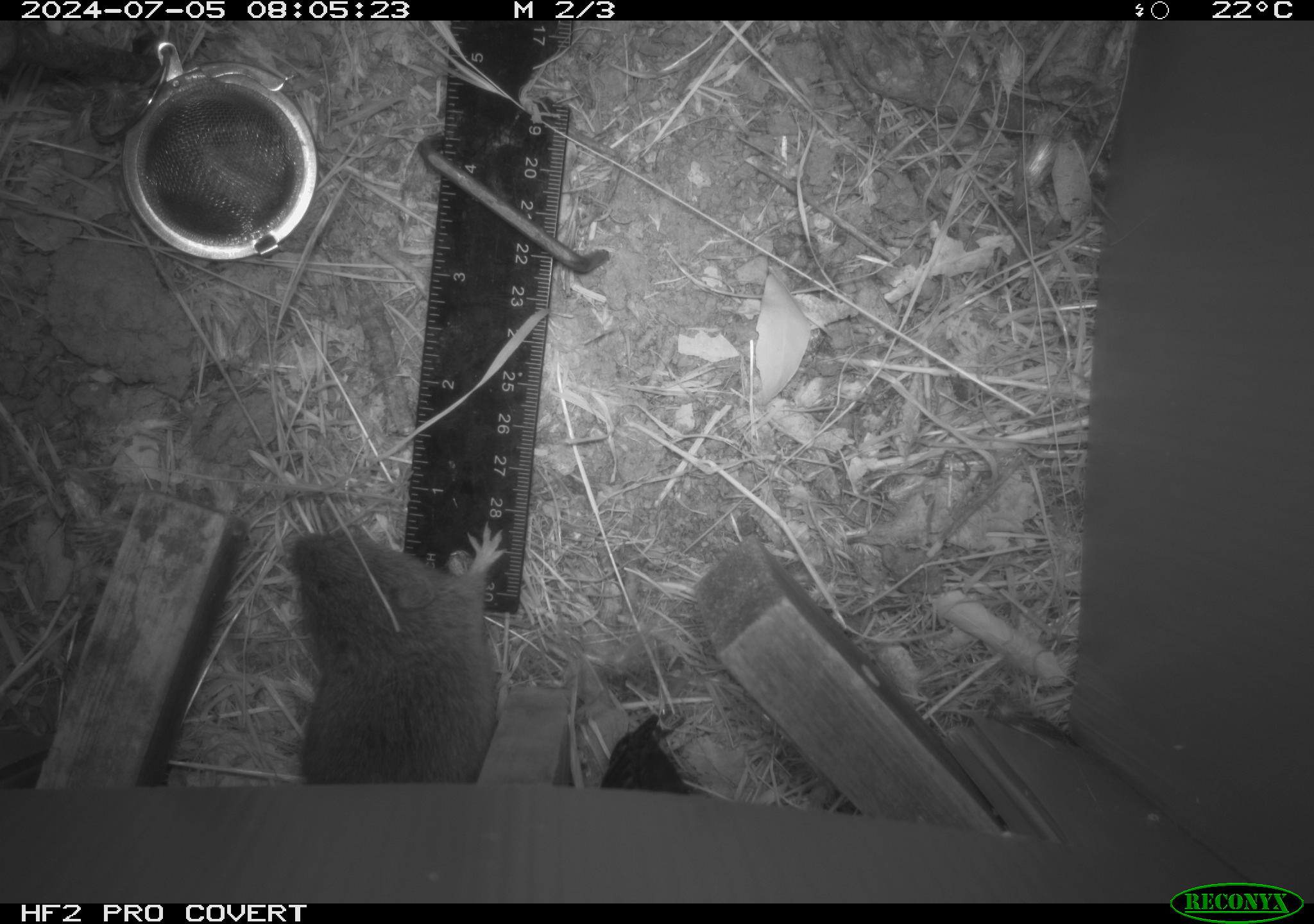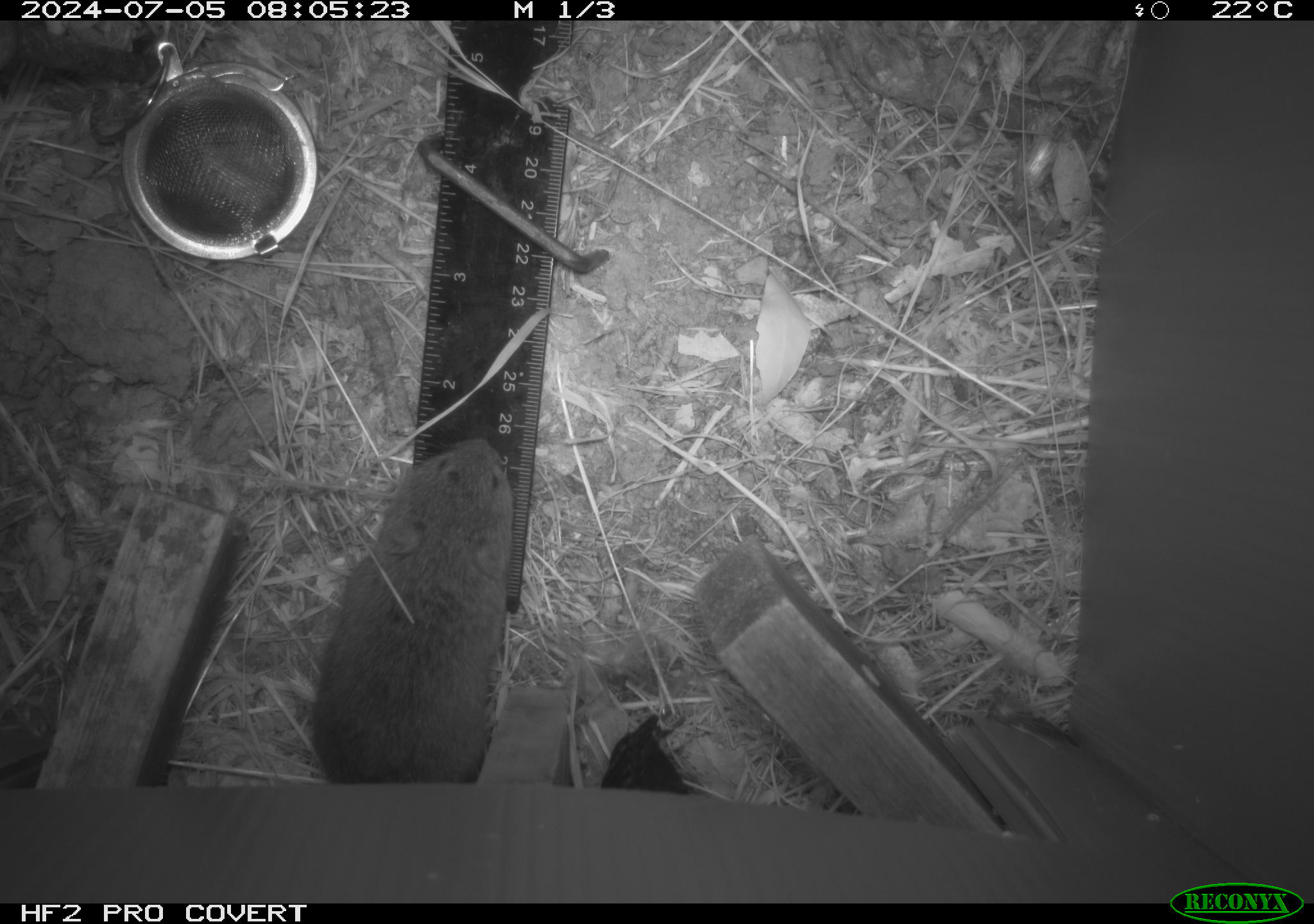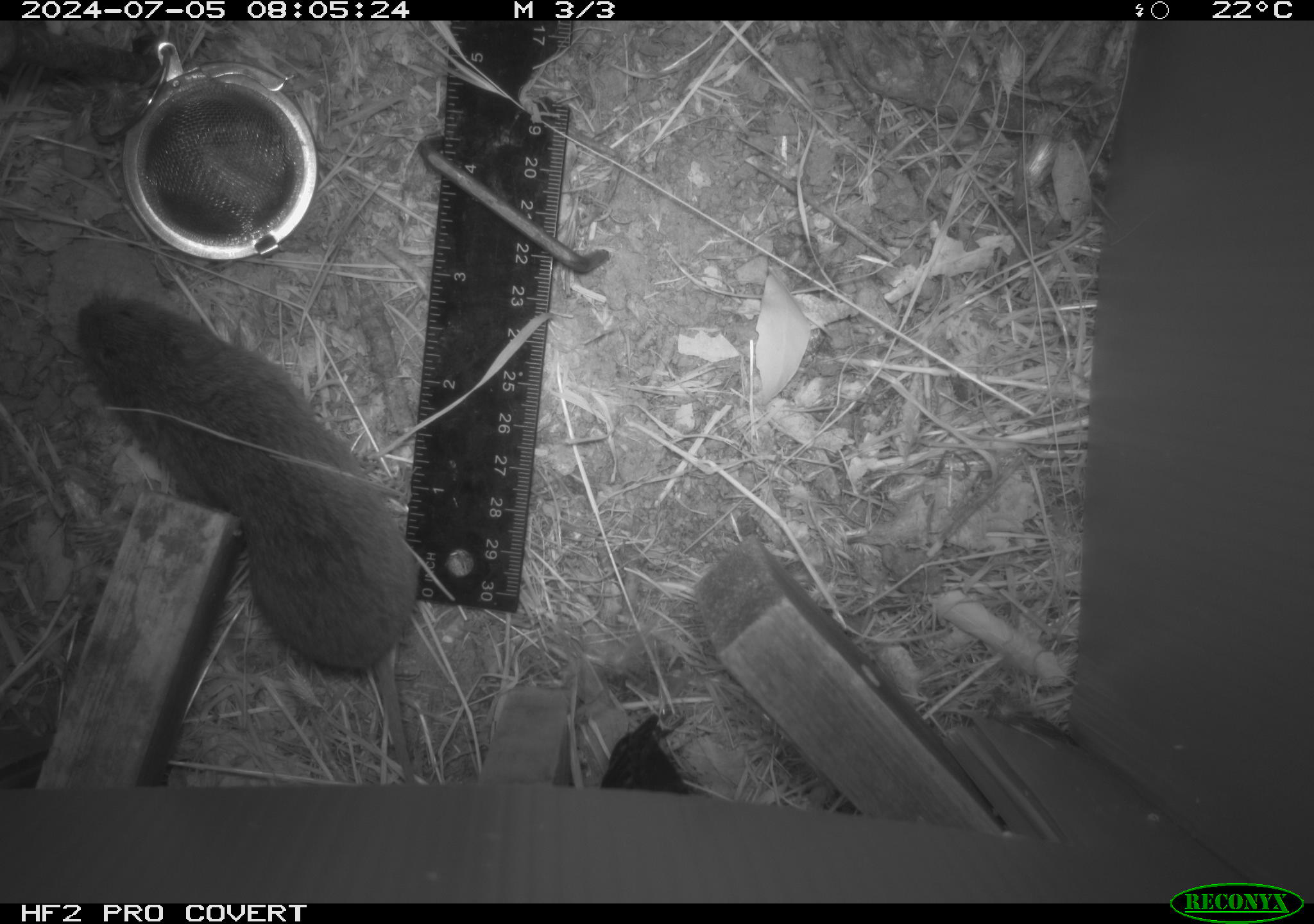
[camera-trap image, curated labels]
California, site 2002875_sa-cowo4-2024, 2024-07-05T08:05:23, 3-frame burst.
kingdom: Animalia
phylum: Chordata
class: Mammalia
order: Rodentia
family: Cricetidae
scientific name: Arvicolinae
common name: voles, lemmings, and muskrats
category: arvicolinae subfamily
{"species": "arvicolinae subfamily (voles, lemmings, and muskrats) (Arvicolinae)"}